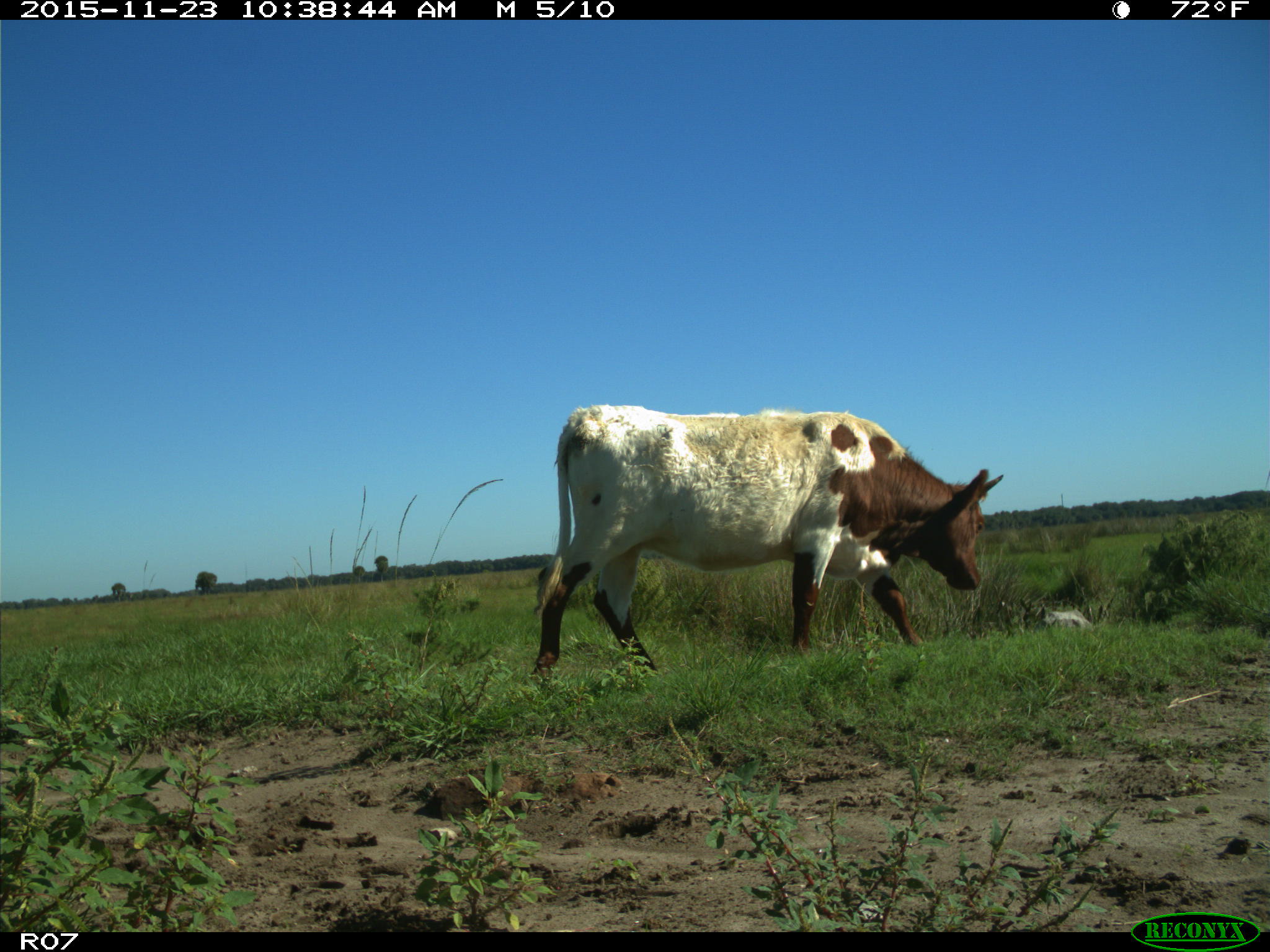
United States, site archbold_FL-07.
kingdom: Animalia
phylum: Chordata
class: Mammalia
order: Artiodactyla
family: Bovidae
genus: Bos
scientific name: Bos taurus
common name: domestic cow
Bos taurus (domestic cow).